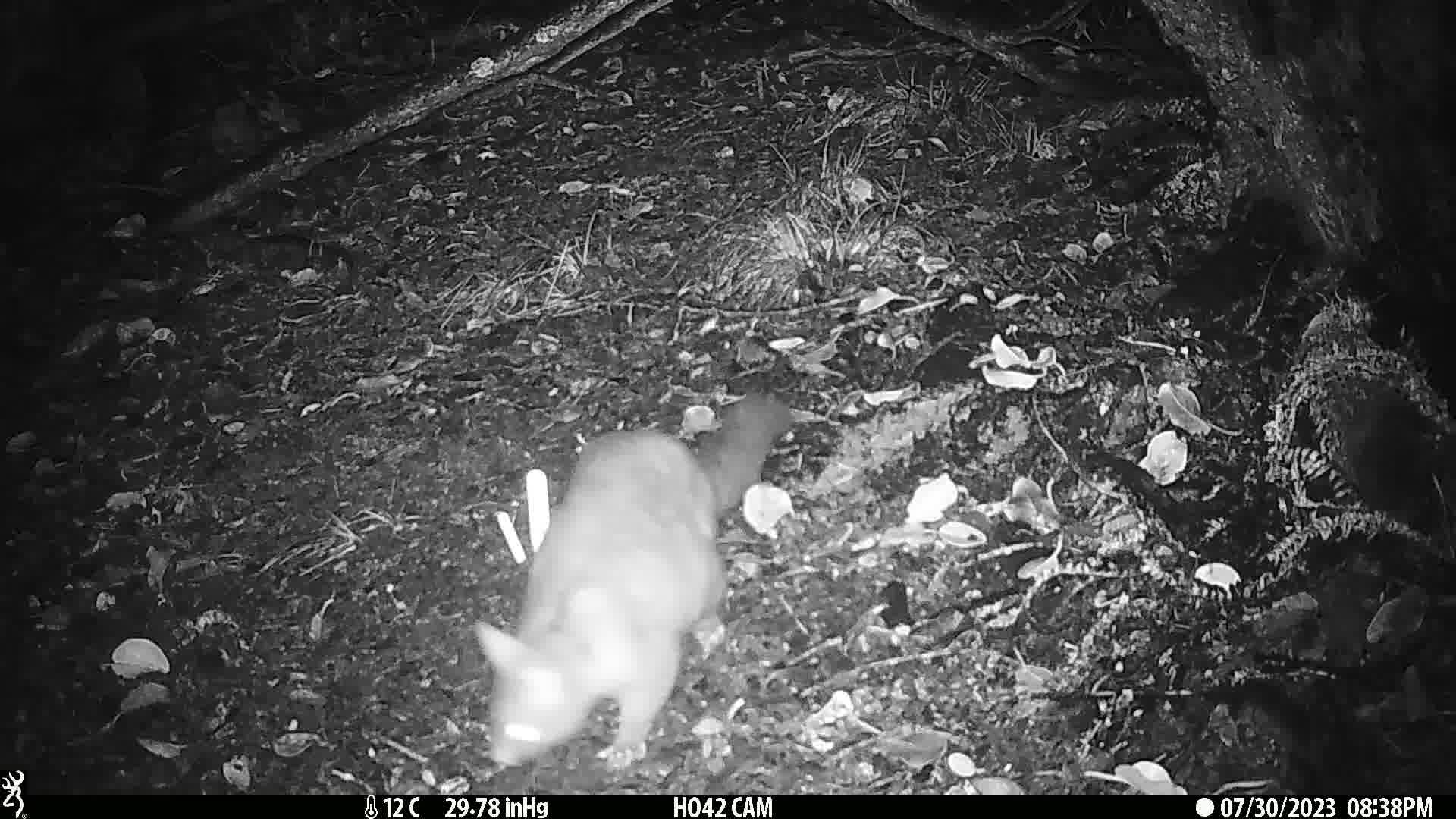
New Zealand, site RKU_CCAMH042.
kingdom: Animalia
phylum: Chordata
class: Mammalia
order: Diprotodontia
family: Phalangeridae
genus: Trichosurus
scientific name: Trichosurus vulpecula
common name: common brushtail possum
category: possum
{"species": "possum (common brushtail possum) (Trichosurus vulpecula)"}